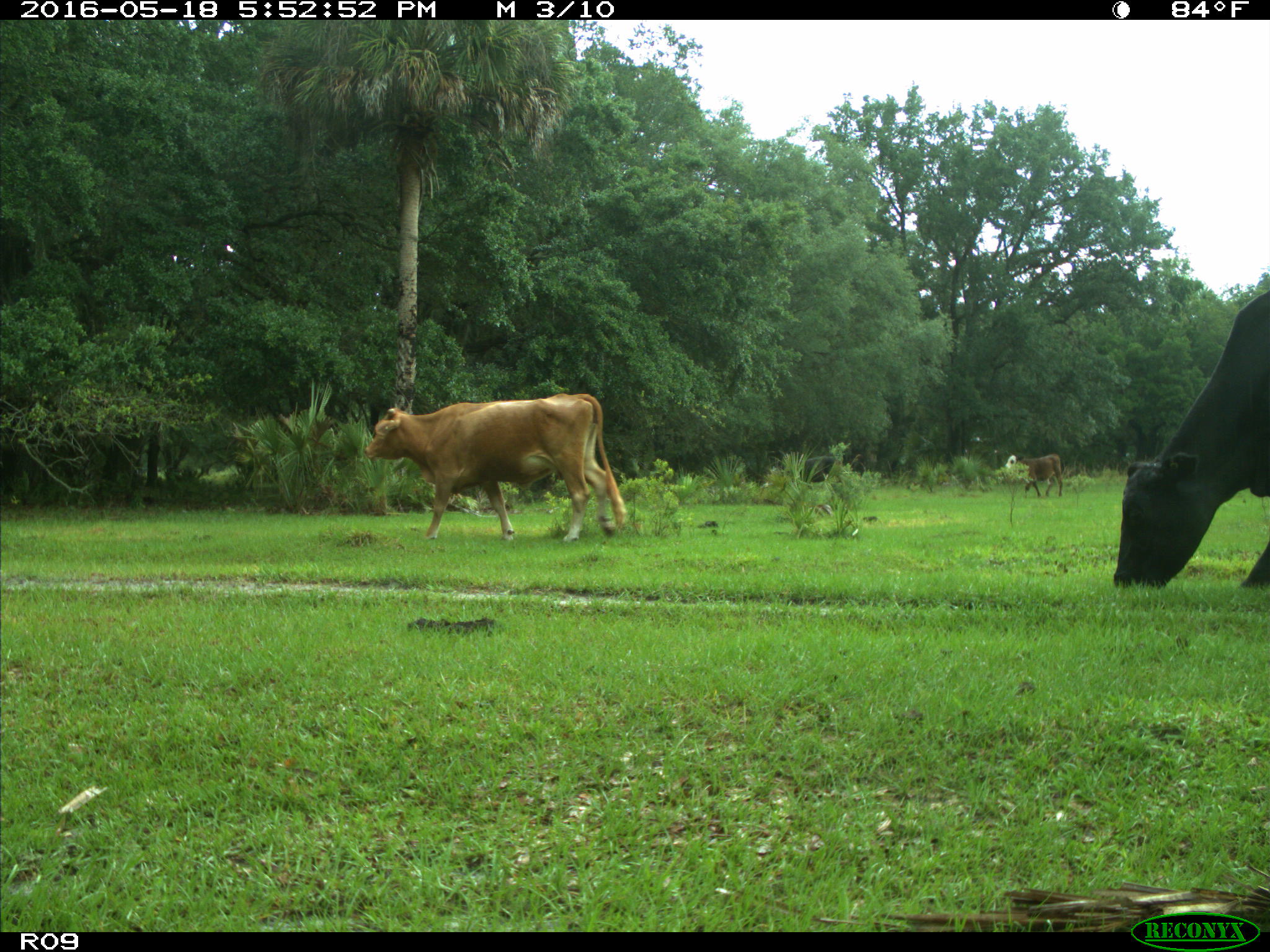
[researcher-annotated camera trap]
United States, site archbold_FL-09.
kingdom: Animalia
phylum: Chordata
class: Mammalia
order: Artiodactyla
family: Bovidae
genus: Bos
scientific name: Bos taurus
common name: domestic cow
Bos taurus (domestic cow).